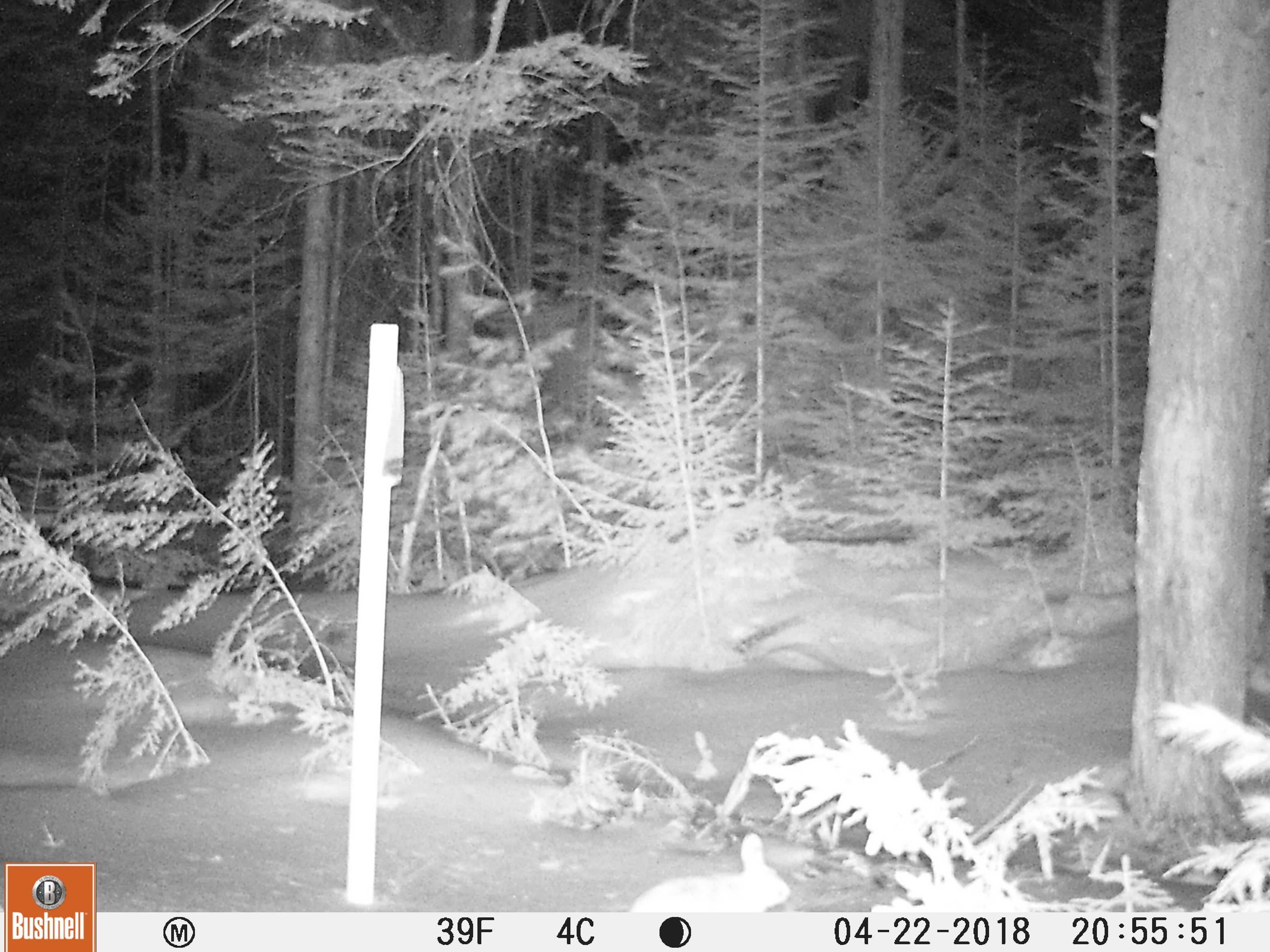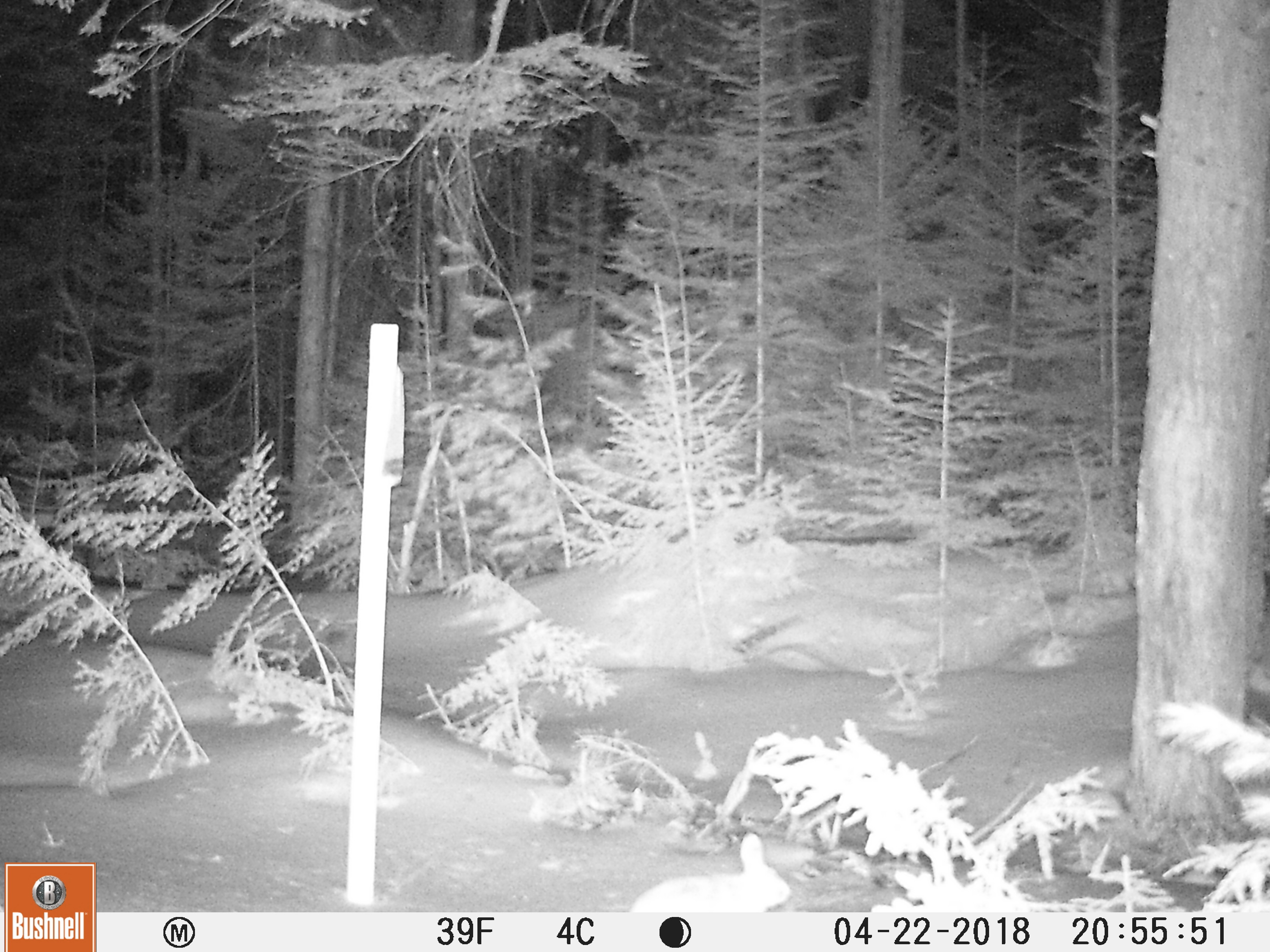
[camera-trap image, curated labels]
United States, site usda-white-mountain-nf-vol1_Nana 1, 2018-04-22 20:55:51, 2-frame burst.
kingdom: Animalia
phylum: Chordata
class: Mammalia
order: Lagomorpha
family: Leporidae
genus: Lepus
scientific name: Lepus americanus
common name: snowshoe hare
Snowshoe hare (Lepus americanus).